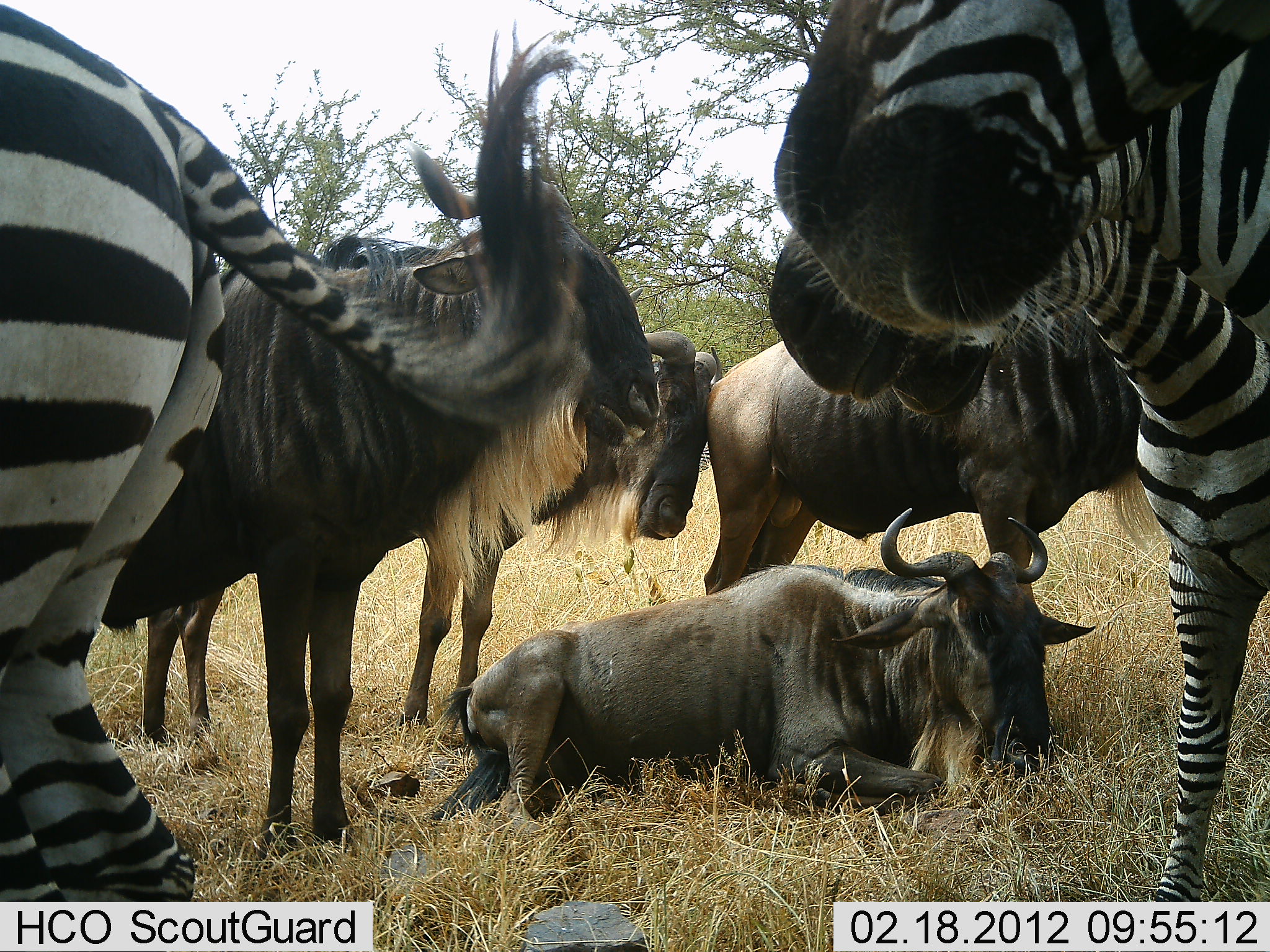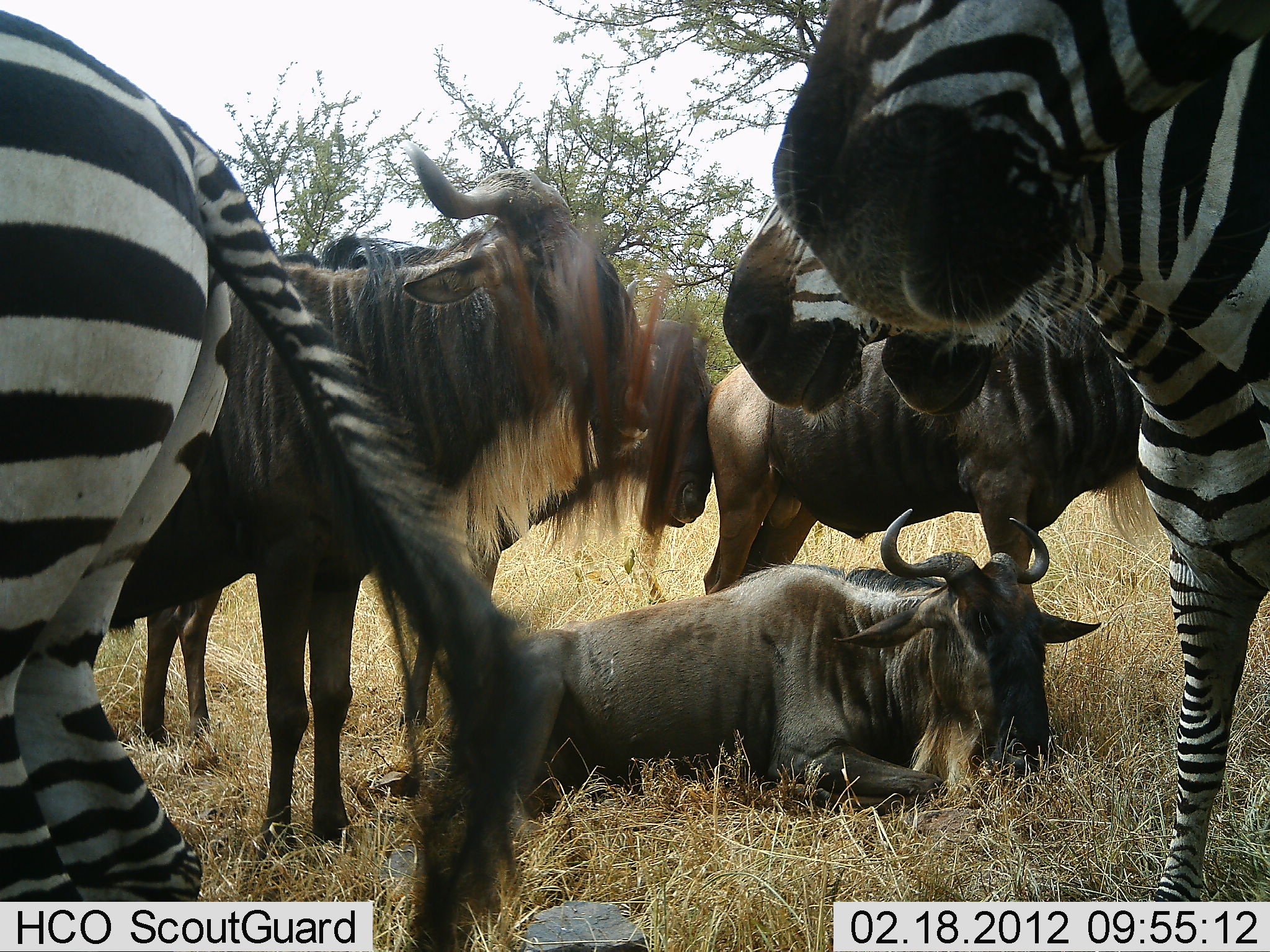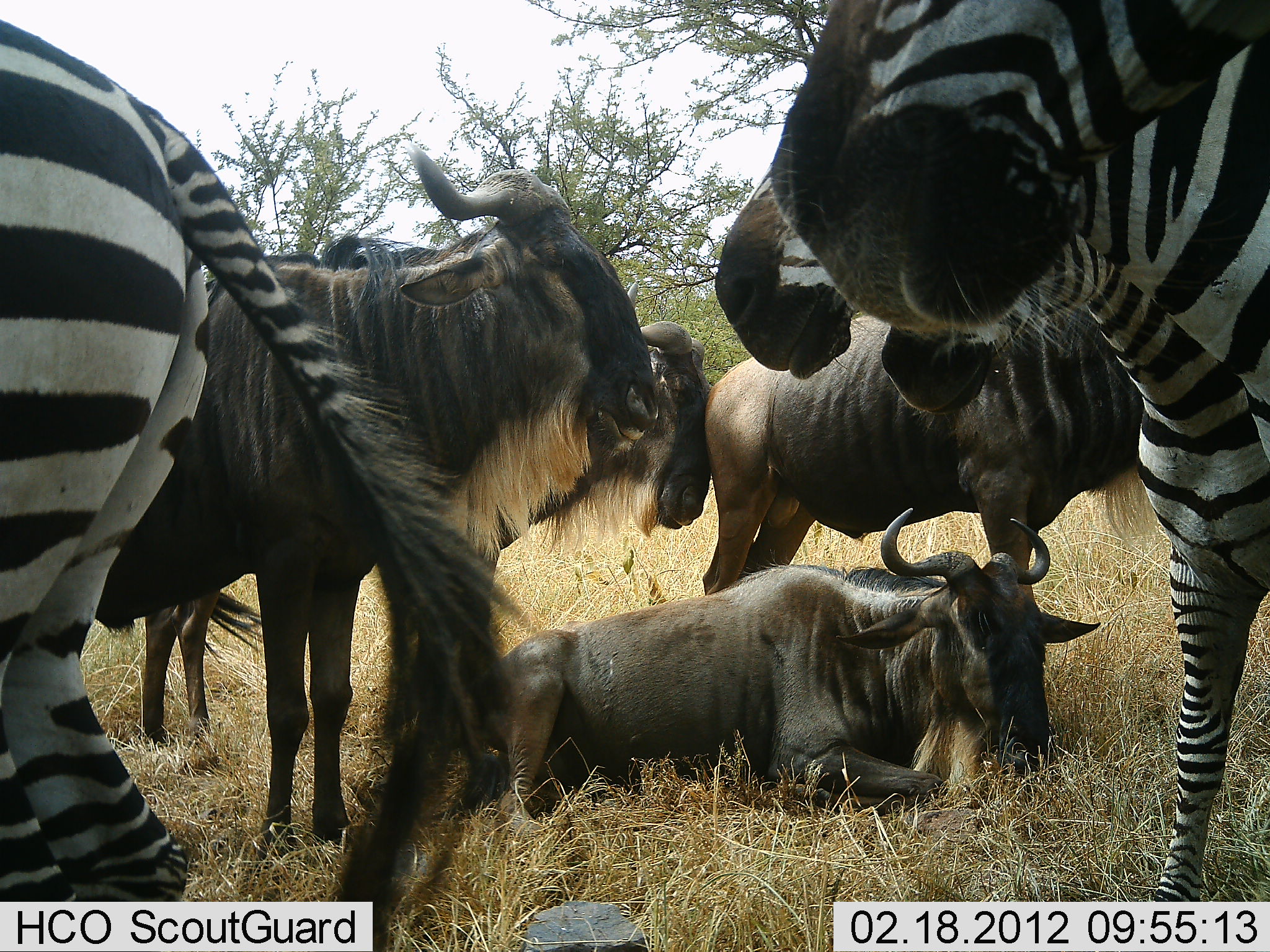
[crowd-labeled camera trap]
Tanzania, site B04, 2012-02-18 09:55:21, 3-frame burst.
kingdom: Animalia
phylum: Chordata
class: Mammalia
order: Artiodactyla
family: Bovidae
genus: Connochaetes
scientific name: Connochaetes taurinus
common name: blue wildebeest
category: wildebeest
Wildebeest (blue wildebeest) (Connochaetes taurinus), count 4. Behavior (volunteer vote fractions): standing 94%, resting 100%, moving 0%, interacting 17%. Young present (vote fraction): 0%. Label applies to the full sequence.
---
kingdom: Animalia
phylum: Chordata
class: Mammalia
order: Perissodactyla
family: Equidae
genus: Equus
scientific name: Equus quagga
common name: plains zebra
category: zebra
Zebra (plains zebra) (Equus quagga), count 4. Behavior (volunteer vote fractions): standing 100%, resting 6%, moving 6%, interacting 12%. Young present (vote fraction): 0%. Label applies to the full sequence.